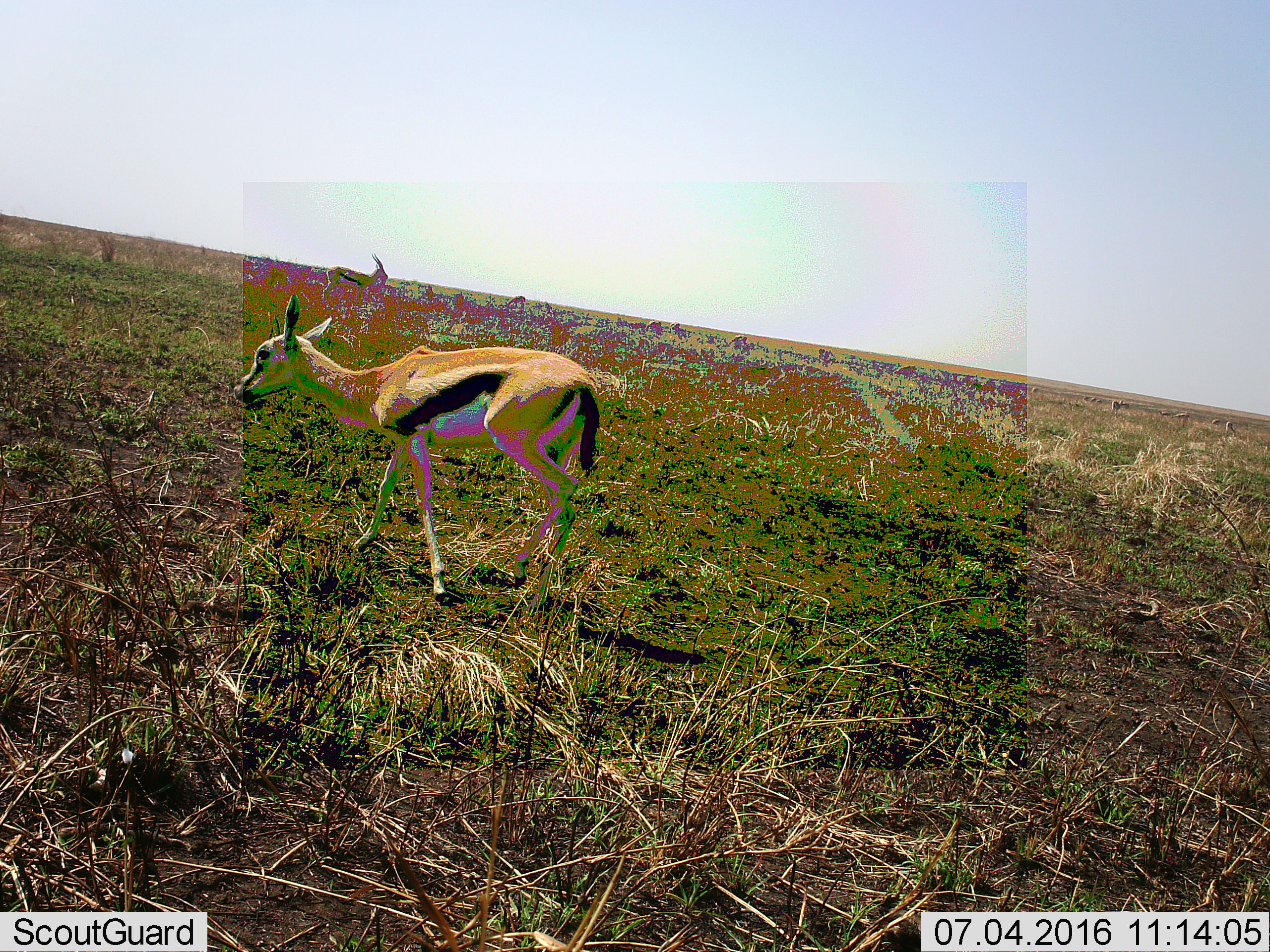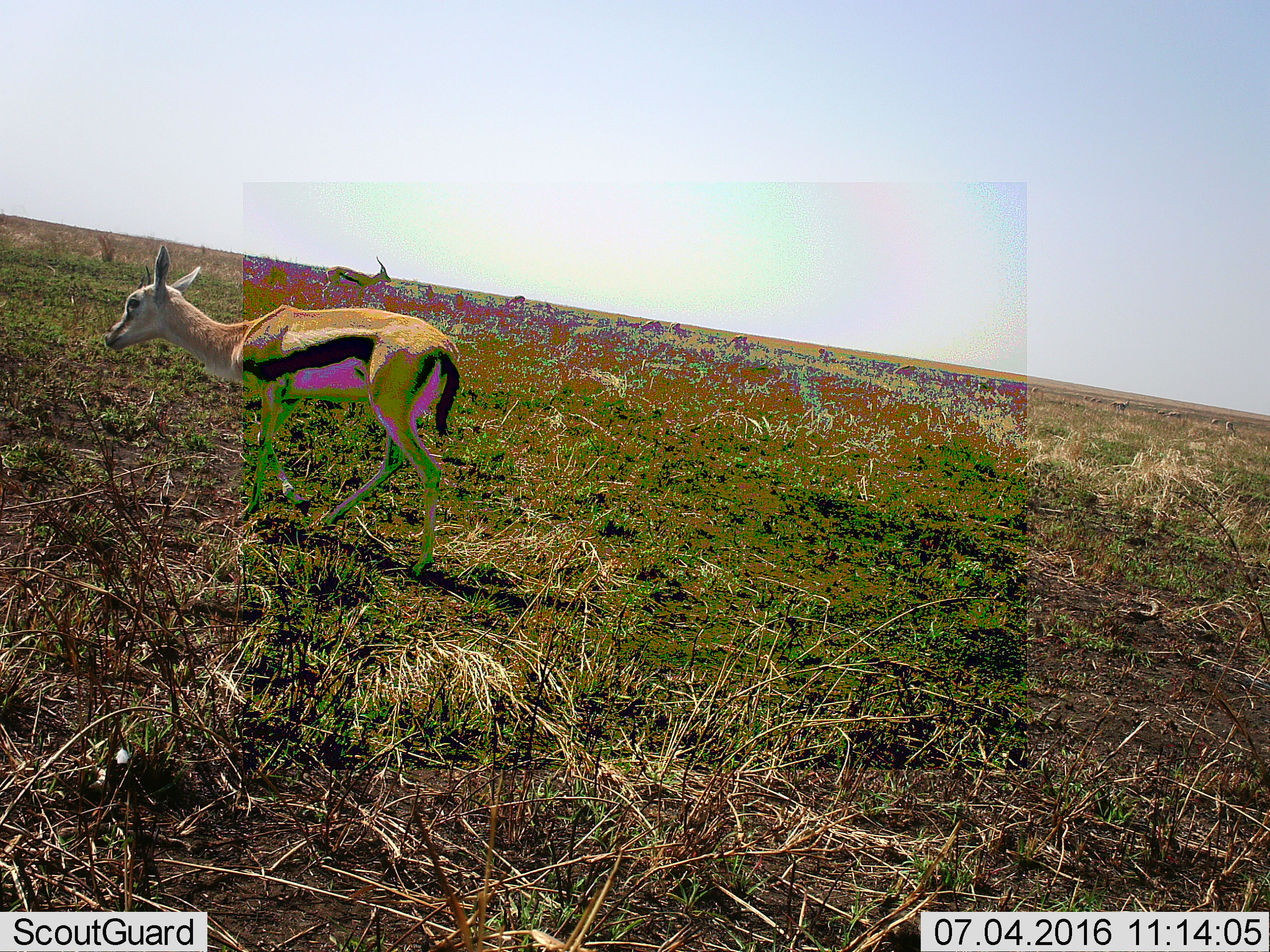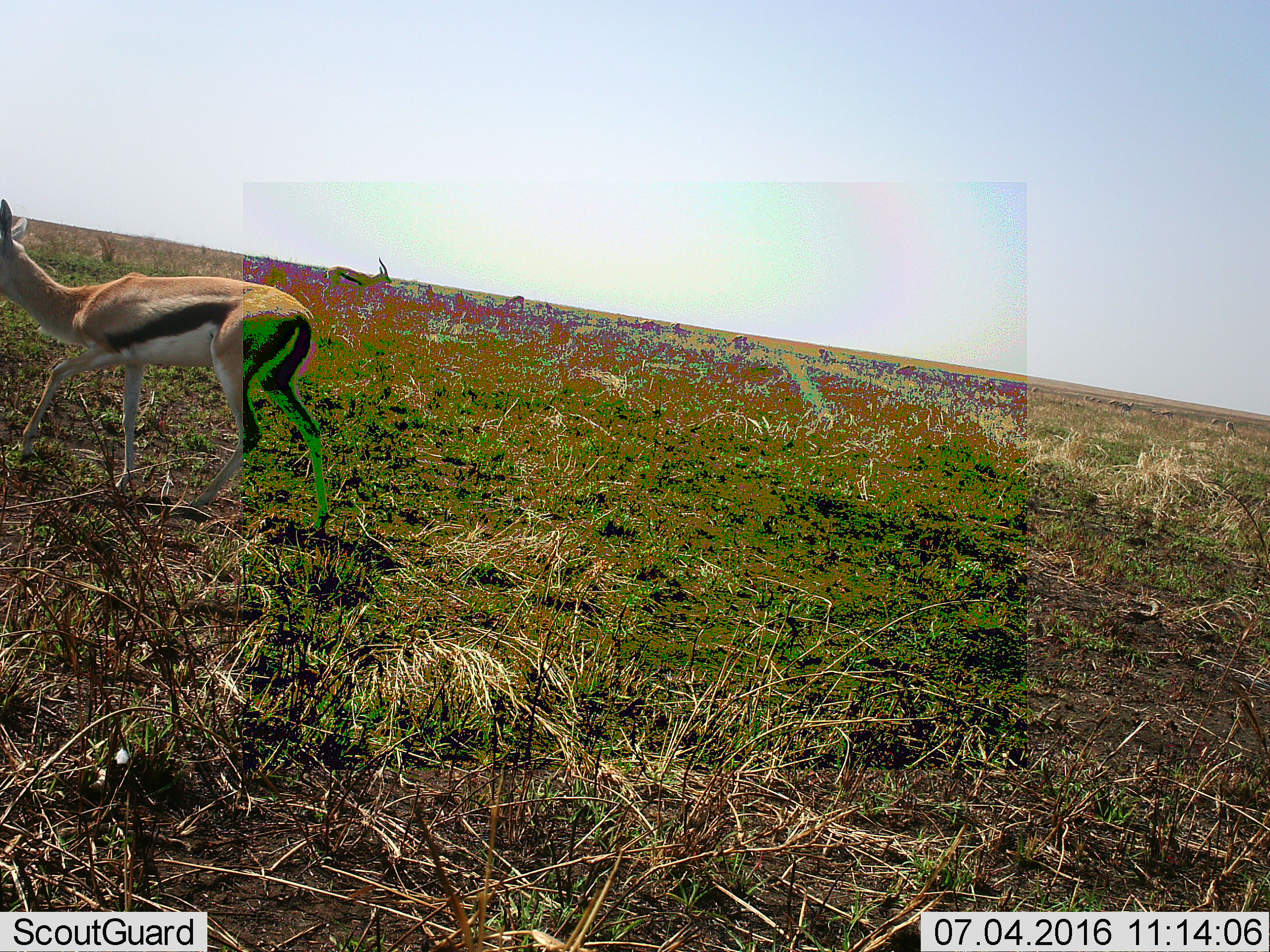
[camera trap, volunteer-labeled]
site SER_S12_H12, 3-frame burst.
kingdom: Animalia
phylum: Chordata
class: Mammalia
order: Artiodactyla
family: Bovidae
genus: Eudorcas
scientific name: Eudorcas thomsonii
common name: thomson's gazelle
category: gazellethomsons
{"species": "gazellethomsons (thomson's gazelle) (Eudorcas thomsonii)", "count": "11-50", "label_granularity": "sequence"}